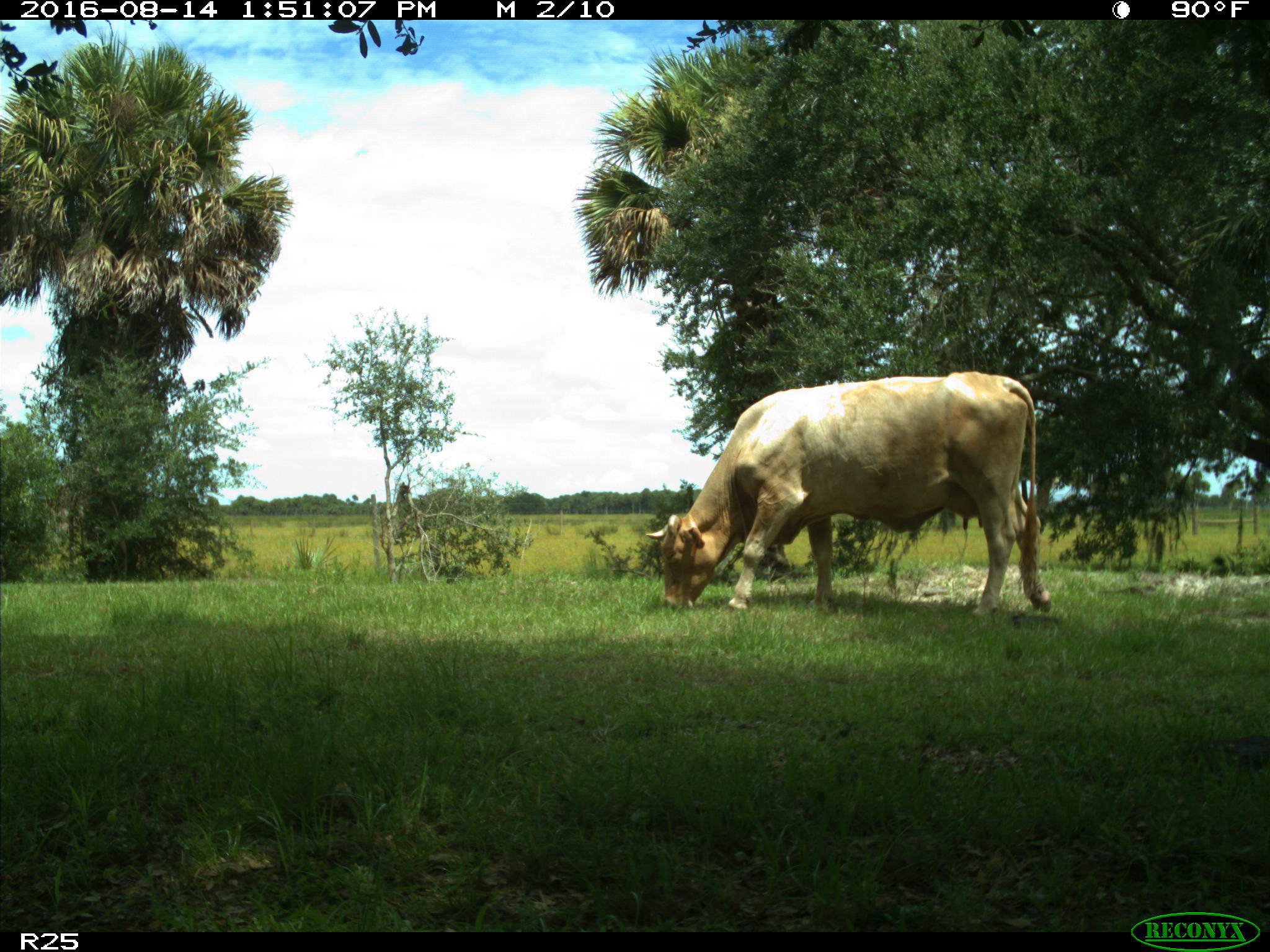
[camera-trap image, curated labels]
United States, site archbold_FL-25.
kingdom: Animalia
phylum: Chordata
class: Mammalia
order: Artiodactyla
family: Bovidae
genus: Bos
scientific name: Bos taurus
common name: domestic cow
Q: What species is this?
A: Bos taurus (domestic cow).